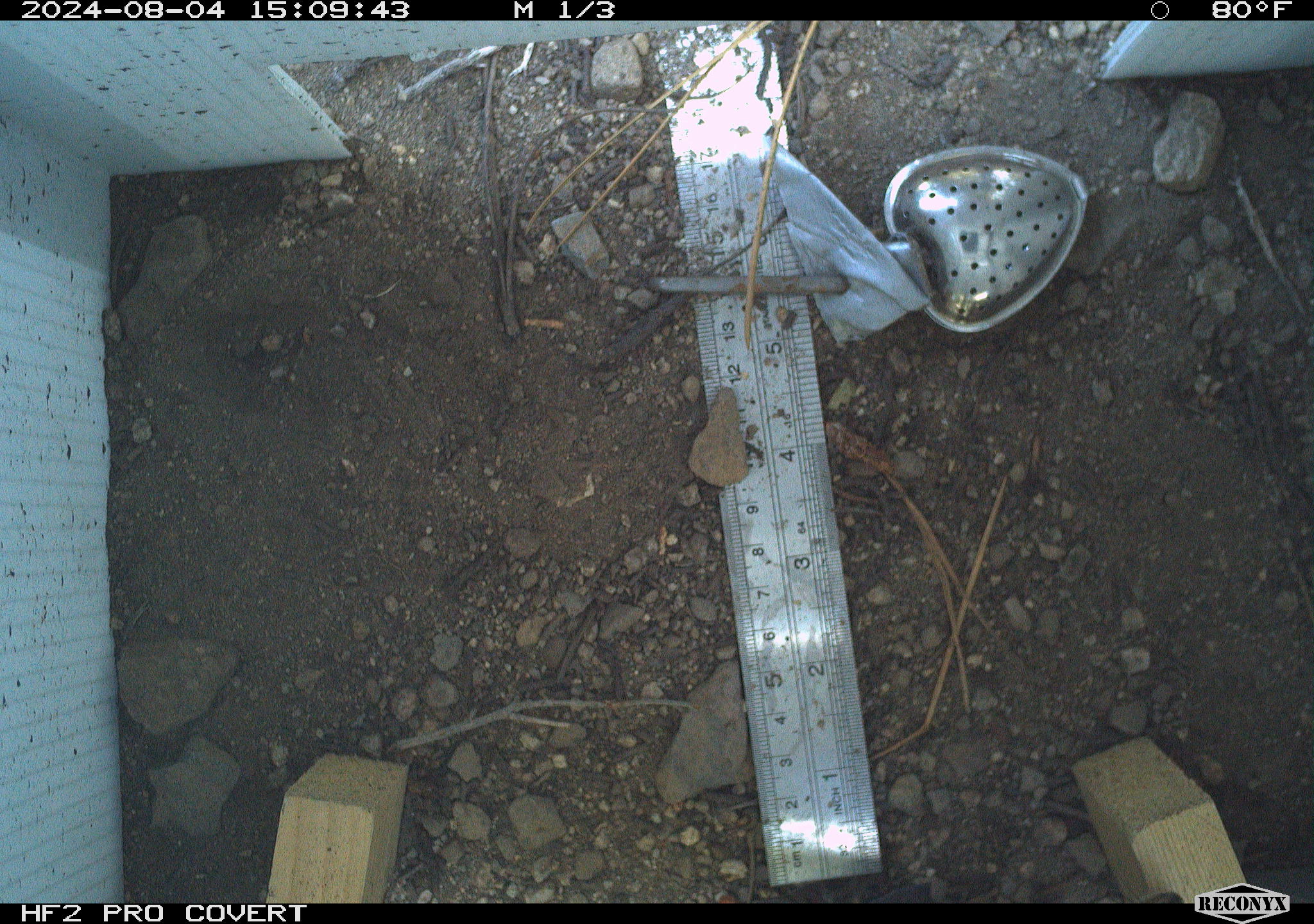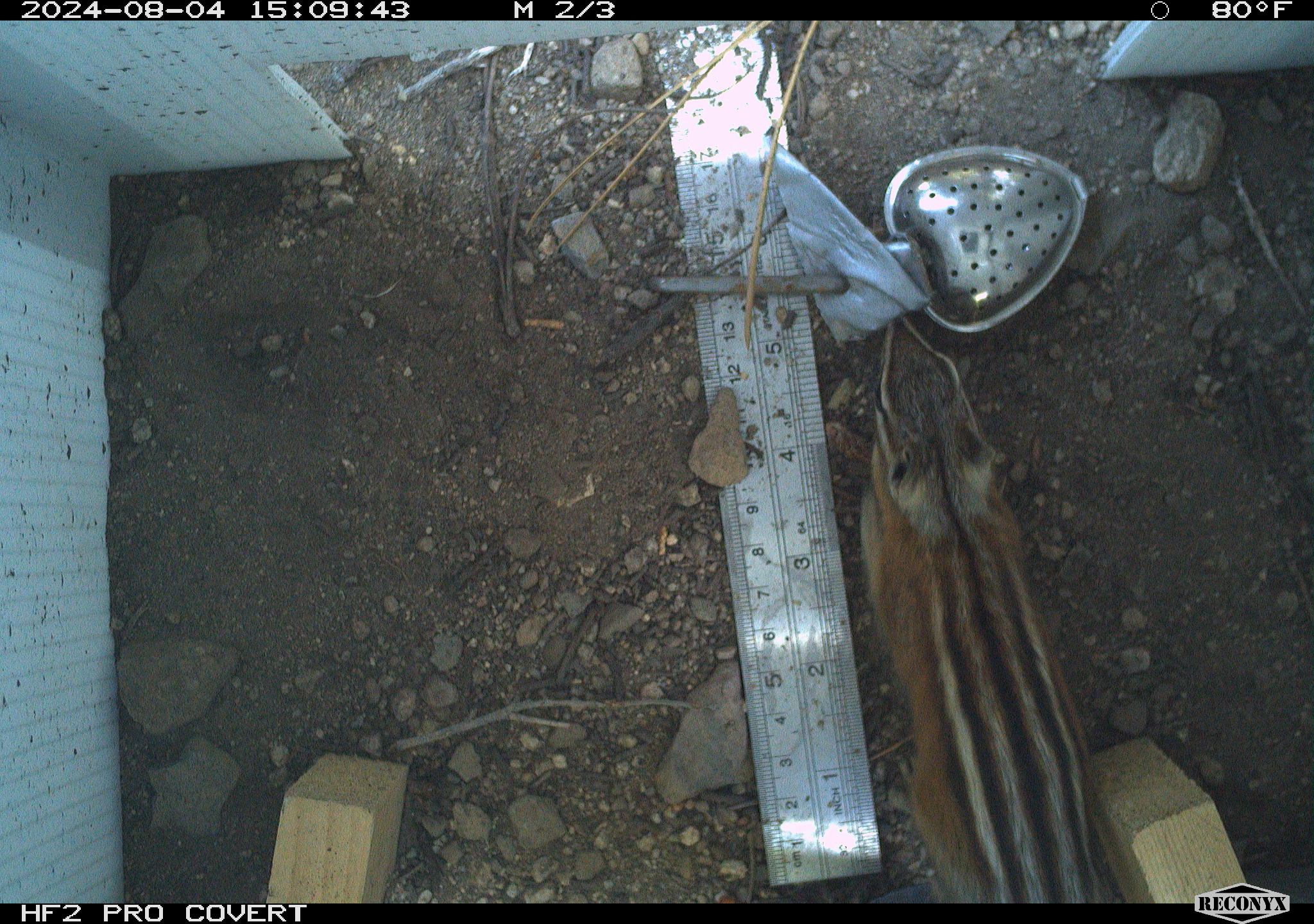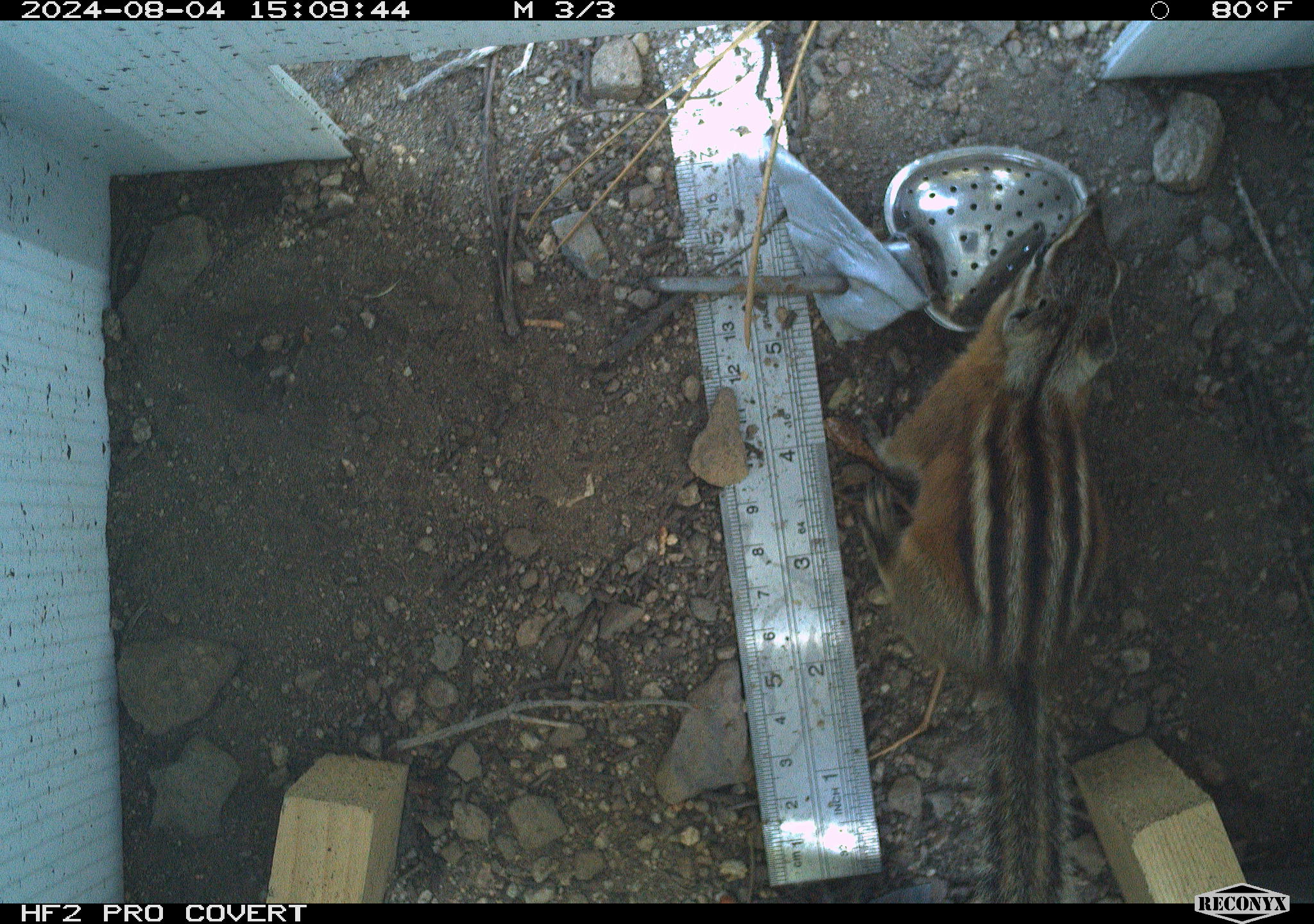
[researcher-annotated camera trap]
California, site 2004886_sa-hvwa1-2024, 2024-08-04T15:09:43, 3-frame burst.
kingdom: Animalia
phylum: Chordata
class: Mammalia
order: Rodentia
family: Sciuridae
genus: Neotamias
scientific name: Neotamias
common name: western chipmunks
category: neotamias species